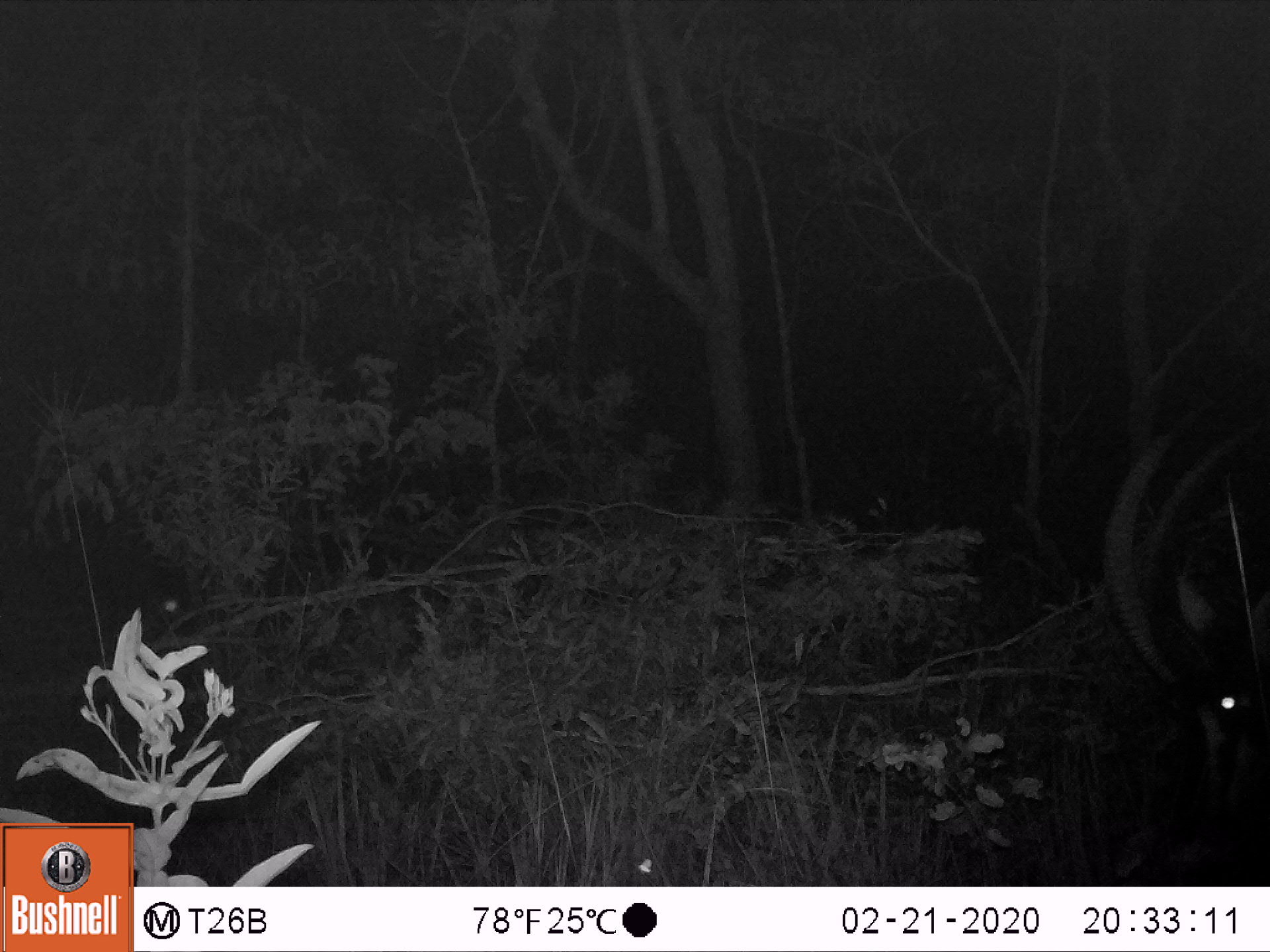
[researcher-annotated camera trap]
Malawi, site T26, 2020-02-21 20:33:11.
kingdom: Animalia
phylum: Chordata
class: Mammalia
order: Artiodactyla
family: Bovidae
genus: Hippotragus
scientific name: Hippotragus niger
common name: sable antelope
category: sable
Sable (sable antelope) (Hippotragus niger), count 1.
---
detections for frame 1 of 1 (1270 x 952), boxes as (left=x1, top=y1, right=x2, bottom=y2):
sable: (left=1094, top=410, right=1270, bottom=838)